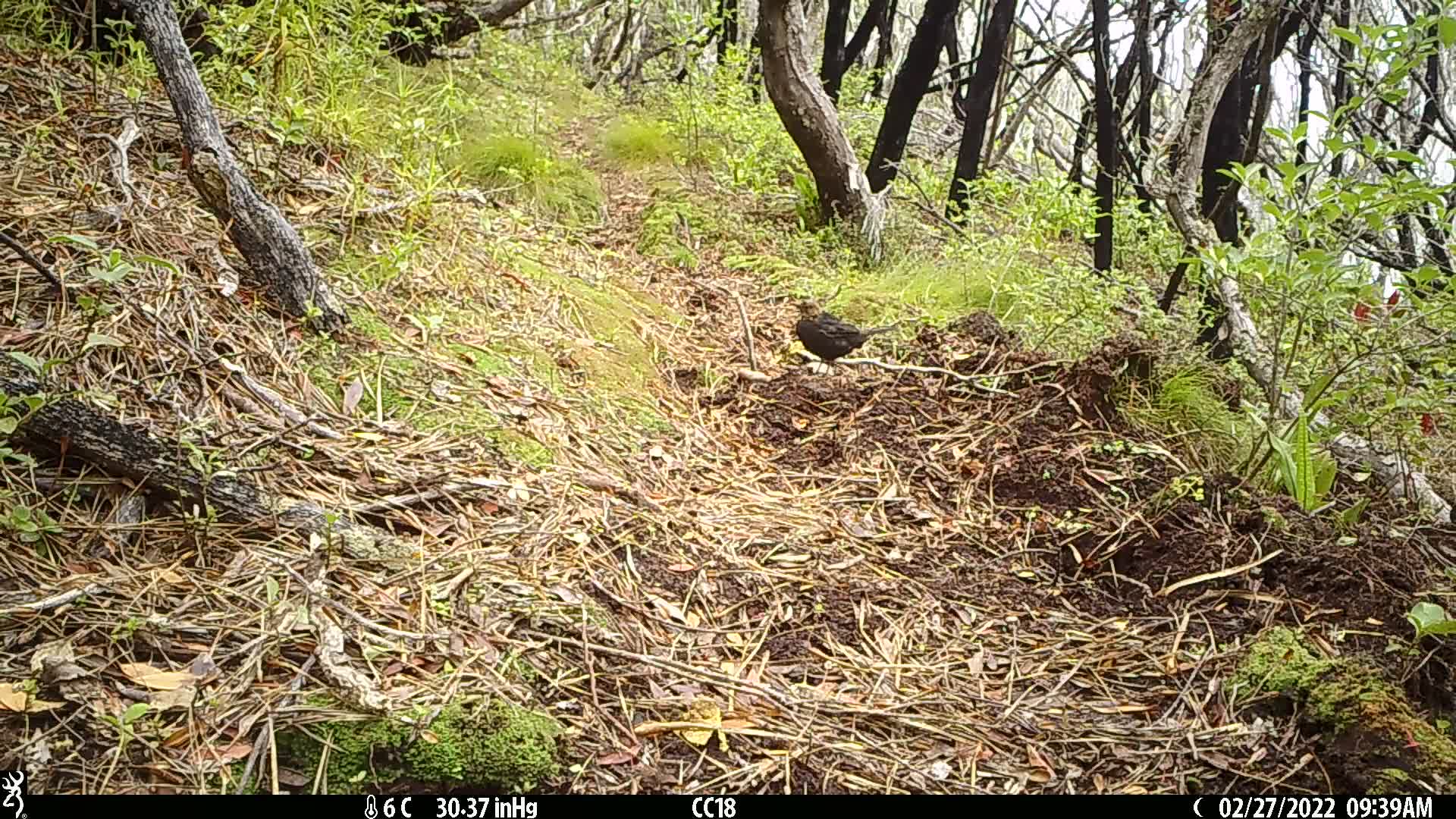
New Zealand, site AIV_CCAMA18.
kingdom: Animalia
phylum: Chordata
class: Aves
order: Passeriformes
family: Turdidae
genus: Turdus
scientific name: Turdus merula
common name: eurasian blackbird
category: blackbird